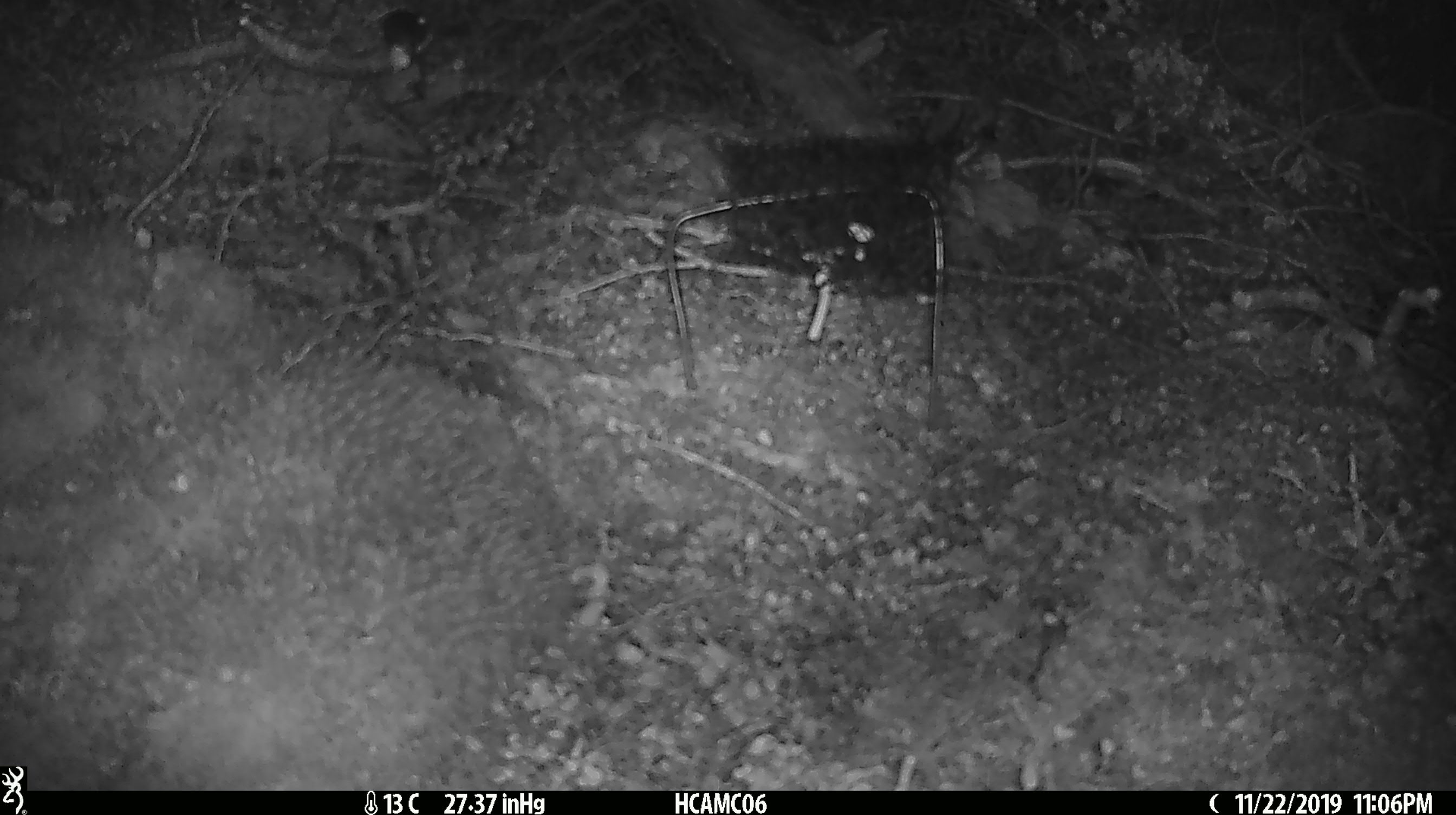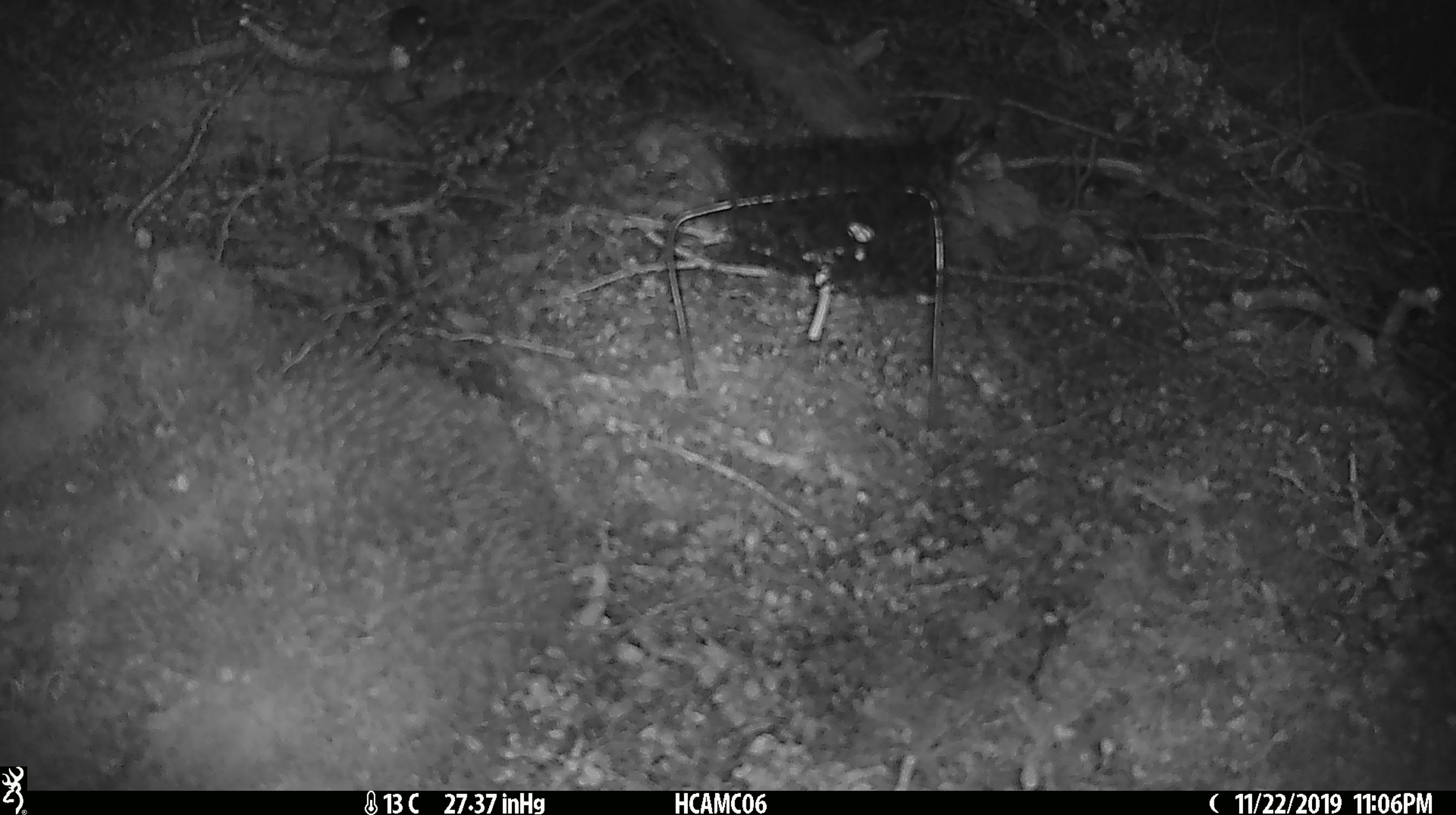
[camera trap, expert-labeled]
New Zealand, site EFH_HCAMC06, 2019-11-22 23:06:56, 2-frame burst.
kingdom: Animalia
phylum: Chordata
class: Mammalia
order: Rodentia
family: Muridae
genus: Mus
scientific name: Mus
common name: mouse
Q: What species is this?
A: Mouse (Mus).